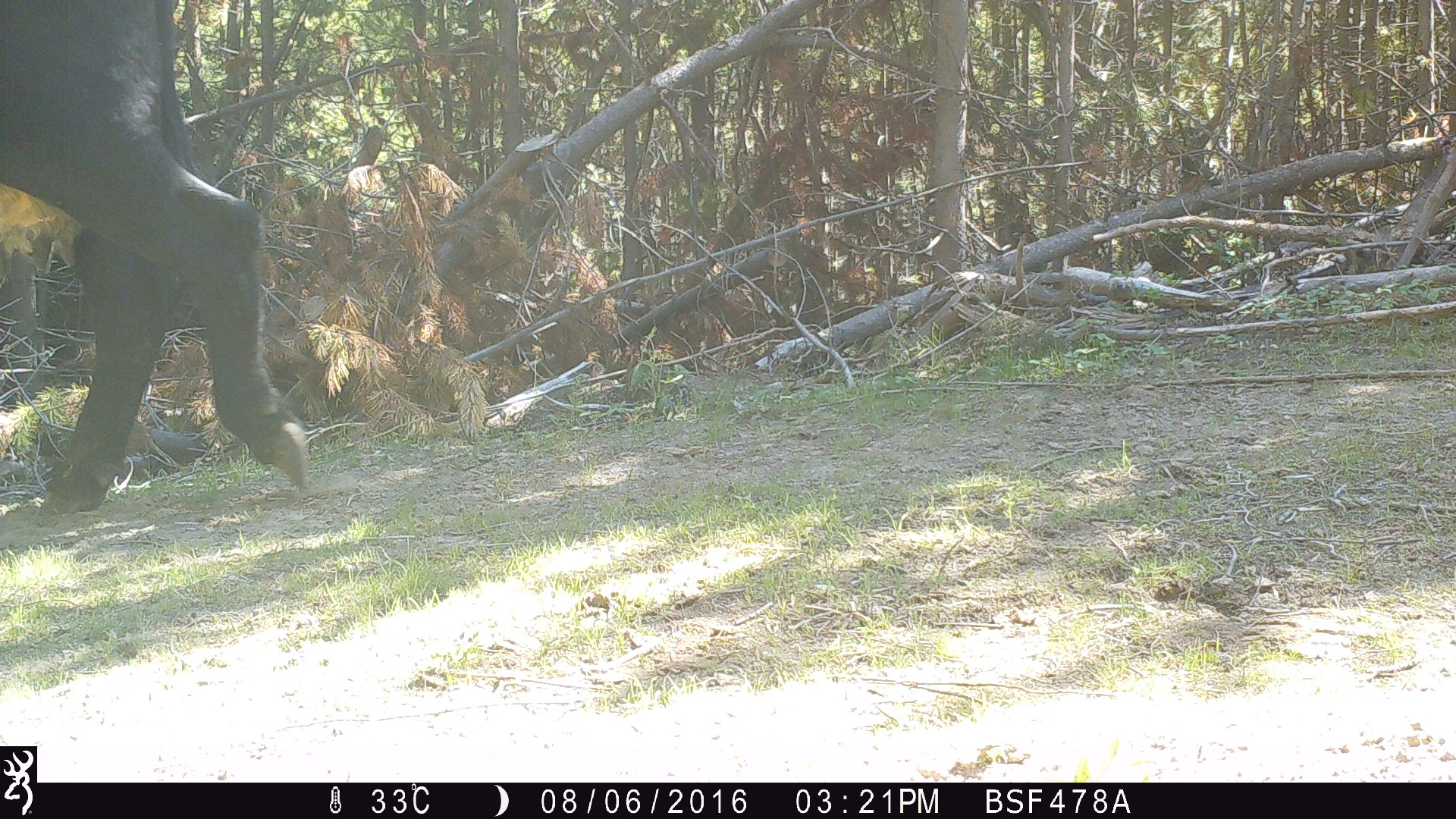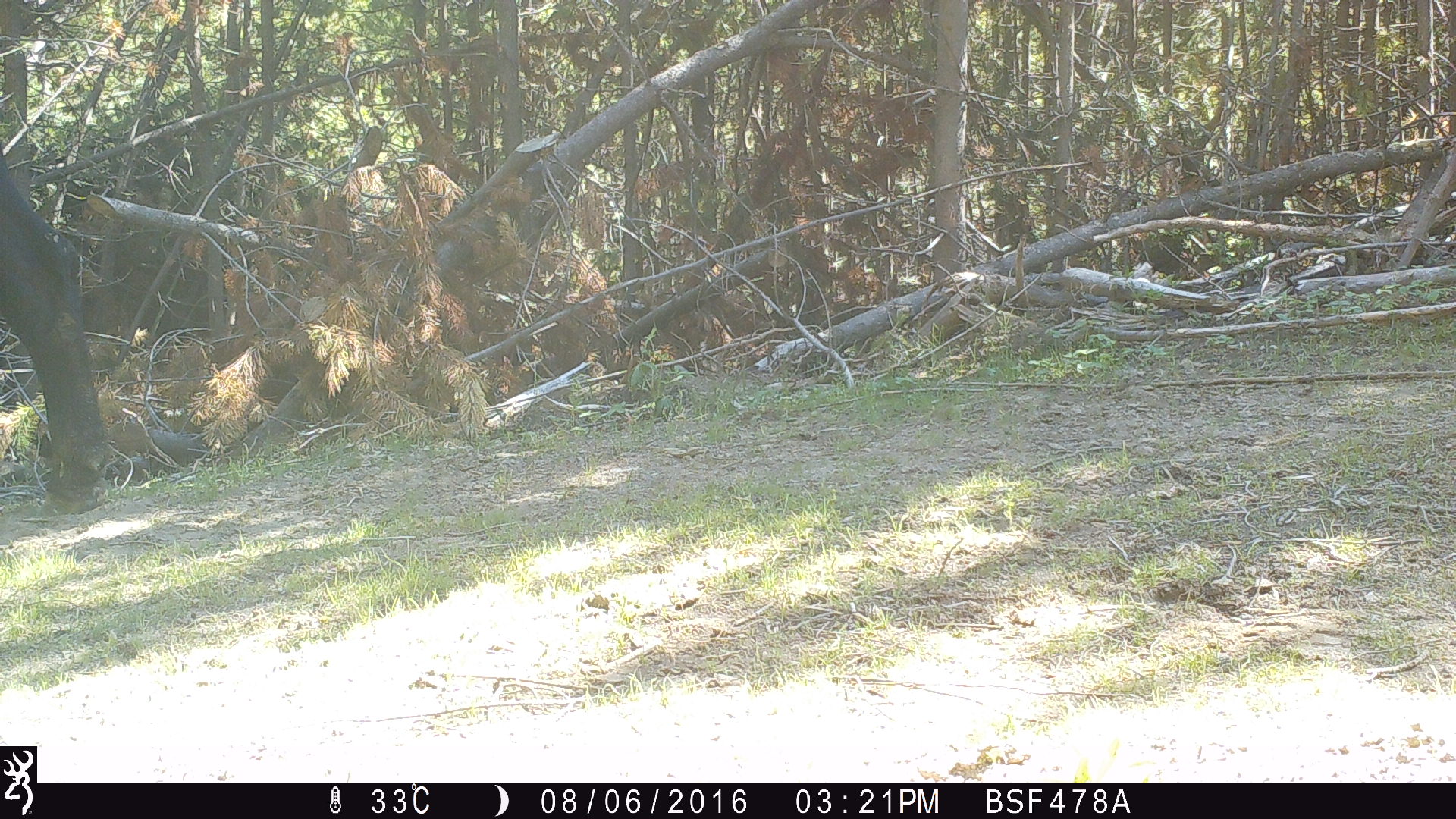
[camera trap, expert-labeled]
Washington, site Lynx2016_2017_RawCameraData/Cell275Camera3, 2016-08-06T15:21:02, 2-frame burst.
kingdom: Animalia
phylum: Chordata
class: Mammalia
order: Artiodactyla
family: Bovidae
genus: Bos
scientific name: Bos taurus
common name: domestic cattle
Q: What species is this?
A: Domestic cattle (Bos taurus).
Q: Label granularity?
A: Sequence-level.